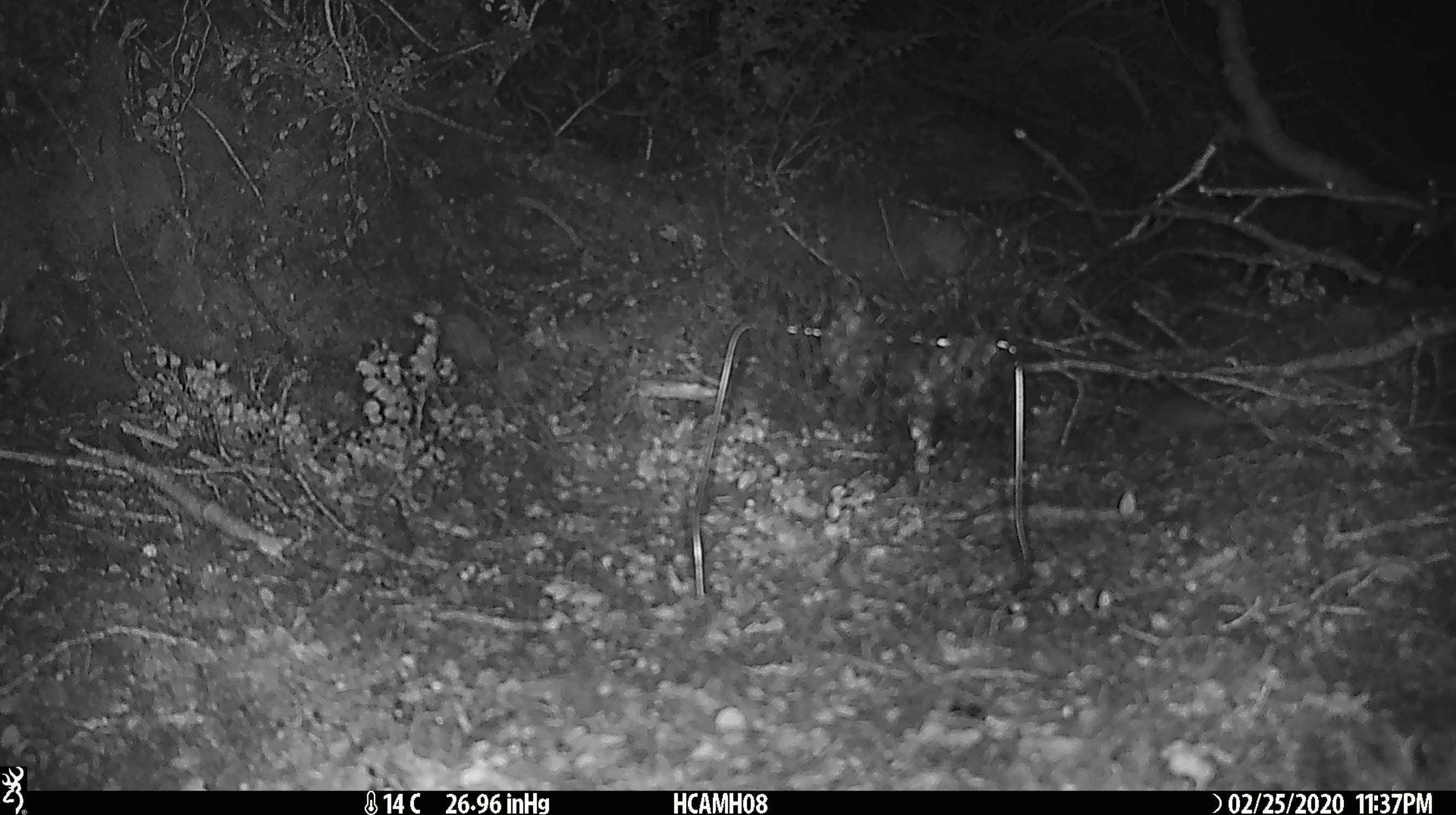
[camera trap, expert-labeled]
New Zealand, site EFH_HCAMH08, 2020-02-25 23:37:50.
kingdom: Animalia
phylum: Chordata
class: Mammalia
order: Rodentia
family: Muridae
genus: Mus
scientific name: Mus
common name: mouse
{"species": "mouse (Mus)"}